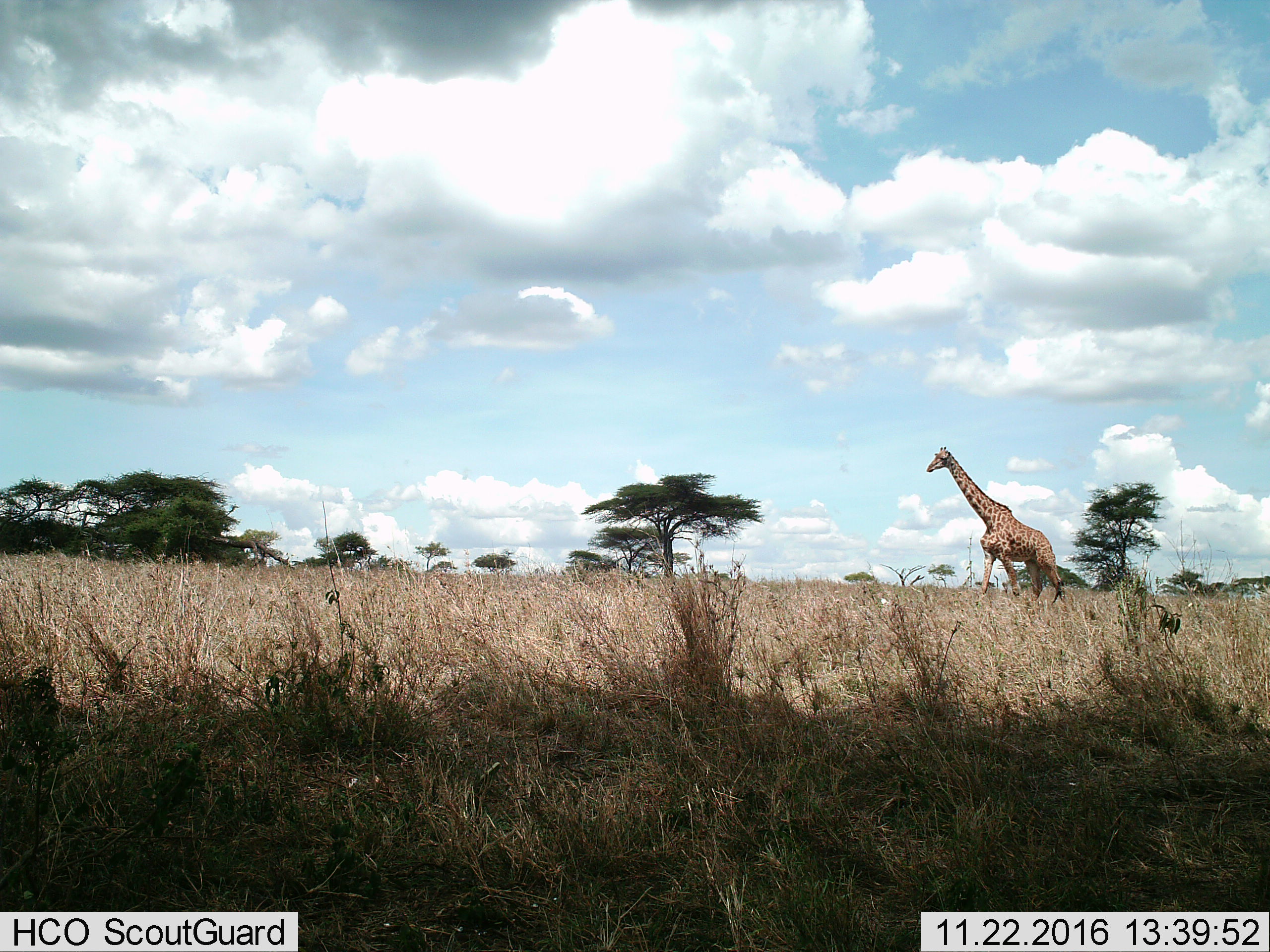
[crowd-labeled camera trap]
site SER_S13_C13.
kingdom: Animalia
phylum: Chordata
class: Mammalia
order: Artiodactyla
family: Giraffidae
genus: Giraffa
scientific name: Giraffa camelopardalis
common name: giraffe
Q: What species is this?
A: Giraffe (Giraffa camelopardalis).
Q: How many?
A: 1.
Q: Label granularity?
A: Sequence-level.